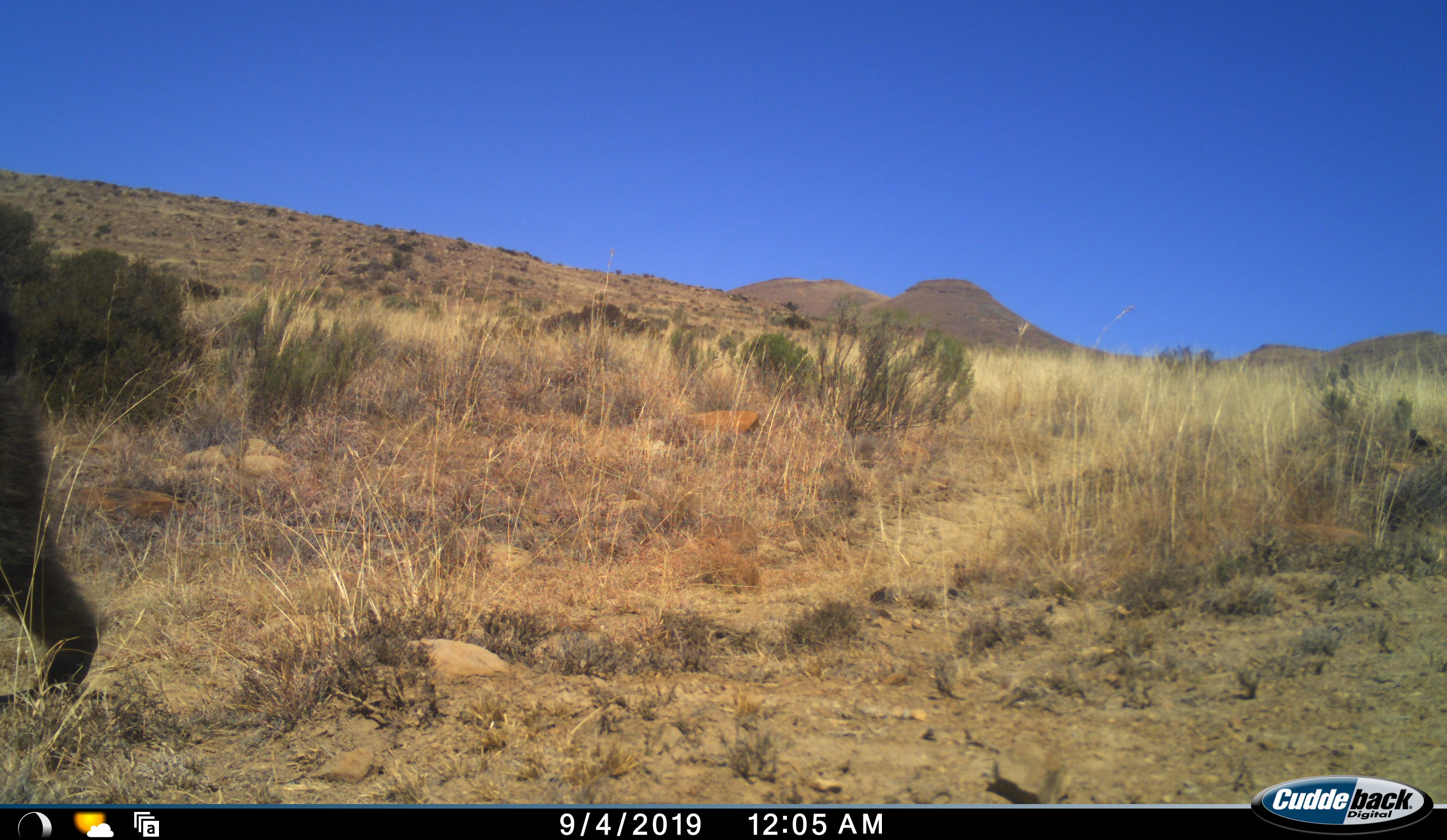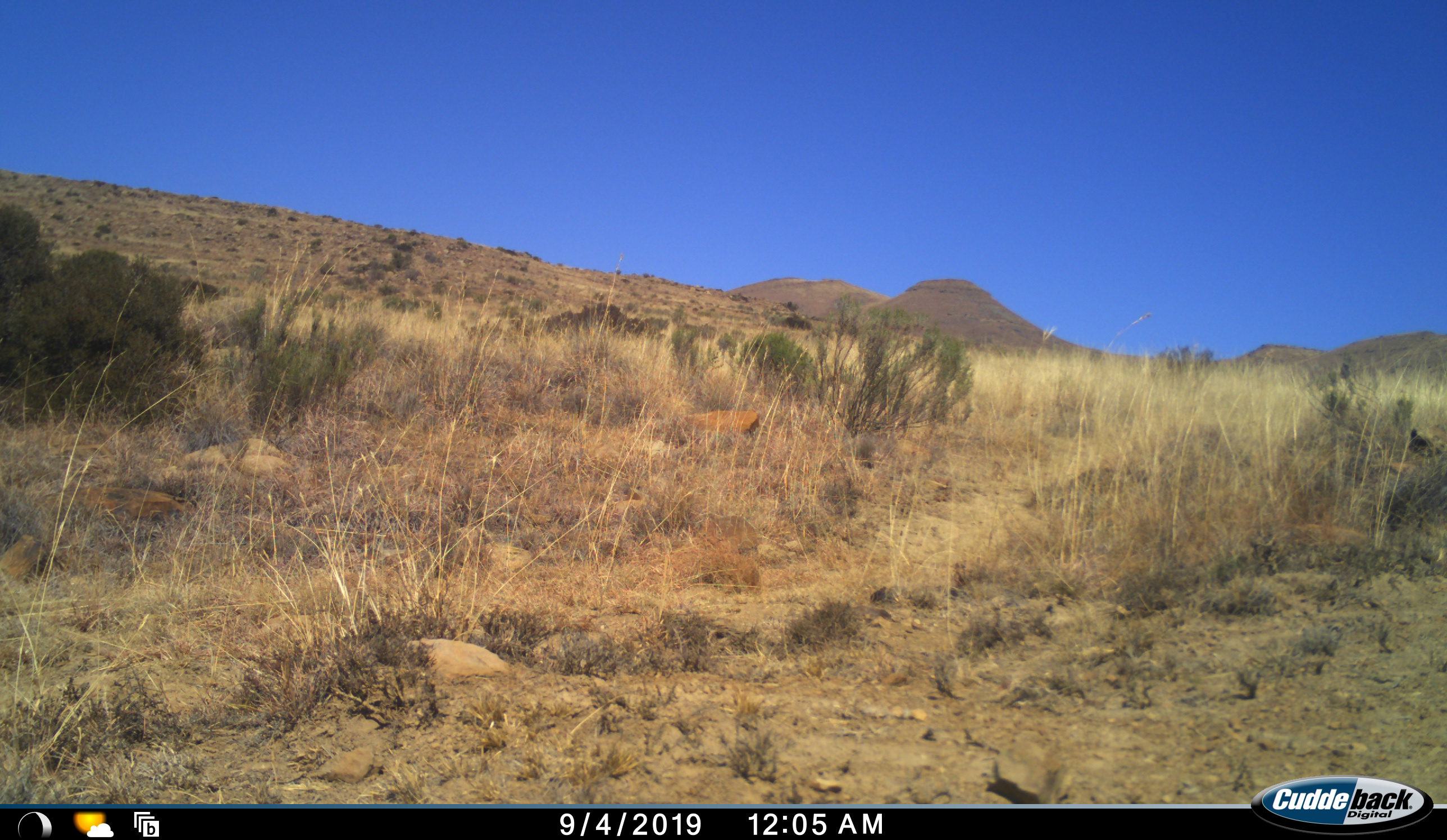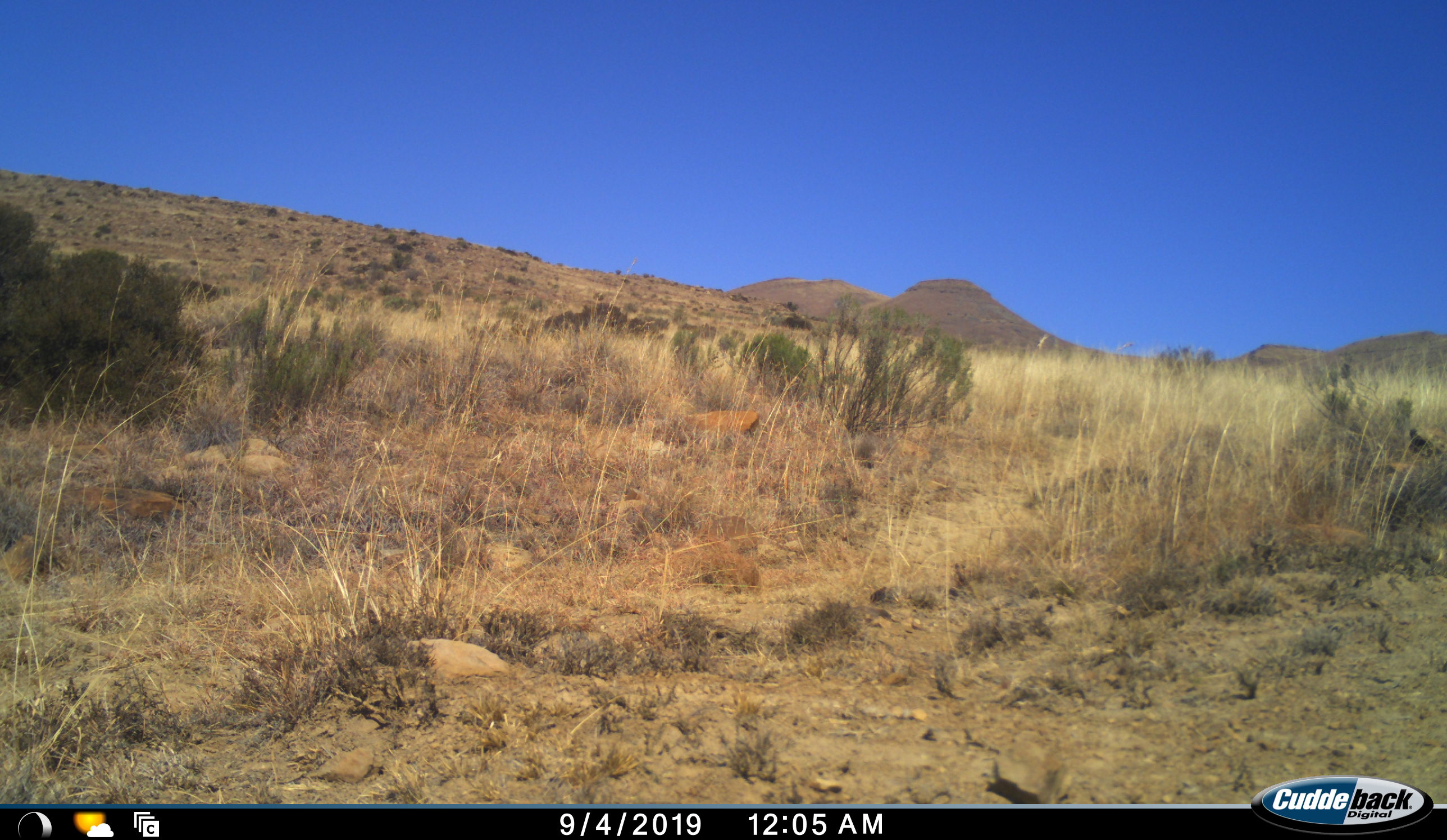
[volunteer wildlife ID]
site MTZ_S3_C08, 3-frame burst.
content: unidentified animal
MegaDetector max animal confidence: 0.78